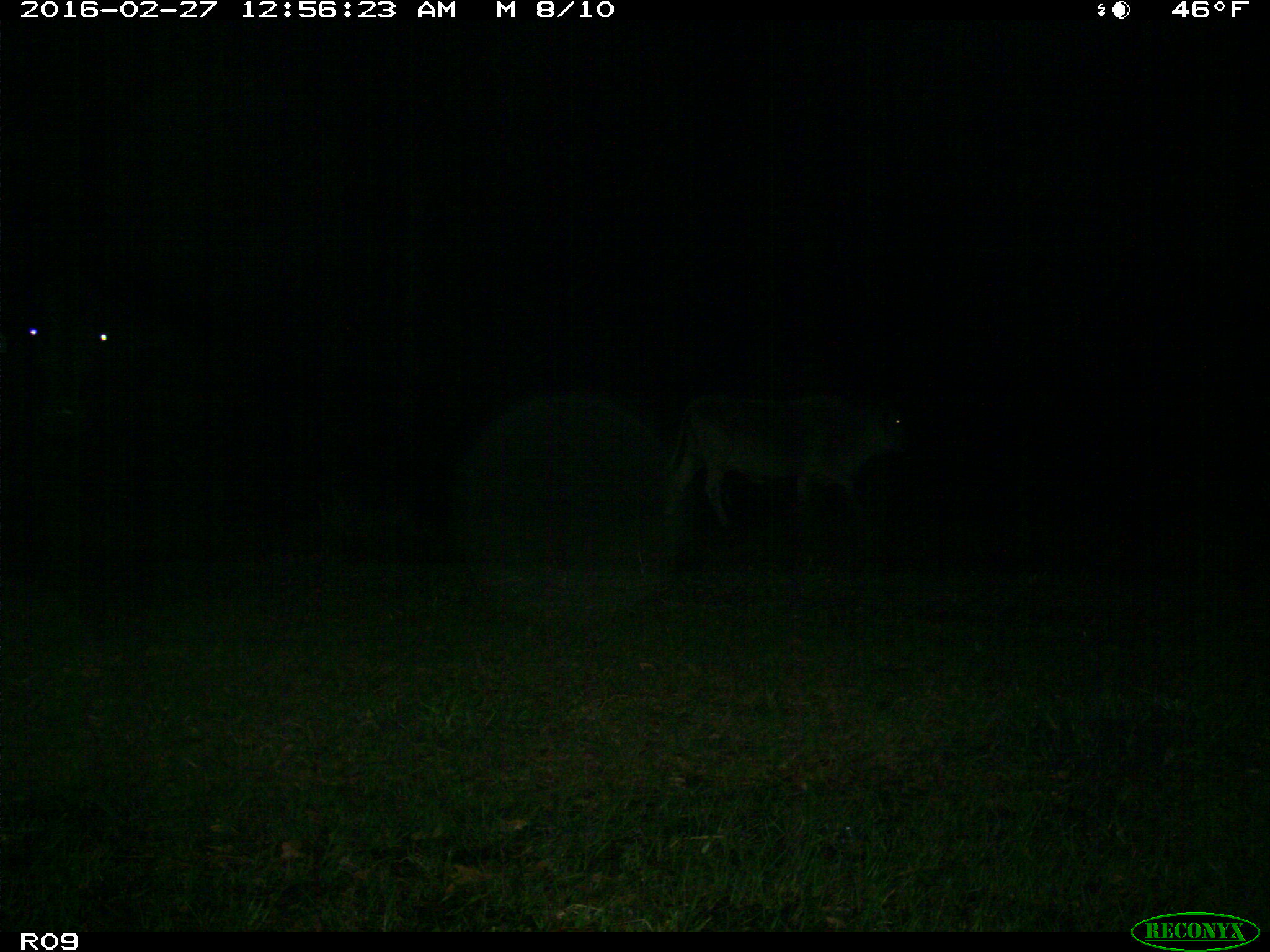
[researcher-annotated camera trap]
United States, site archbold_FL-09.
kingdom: Animalia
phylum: Chordata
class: Mammalia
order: Artiodactyla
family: Bovidae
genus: Bos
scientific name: Bos taurus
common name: domestic cow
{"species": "Bos taurus (domestic cow)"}